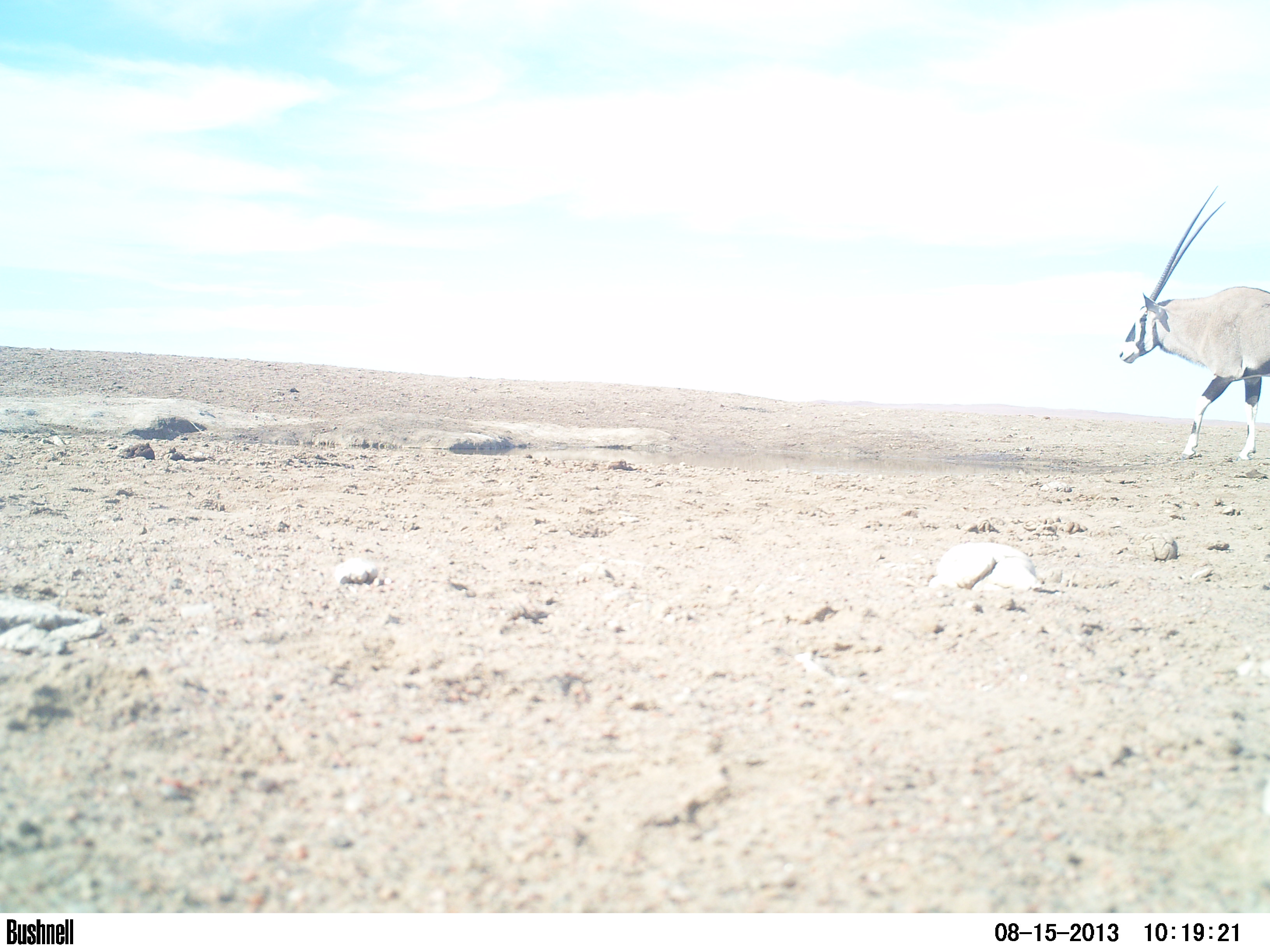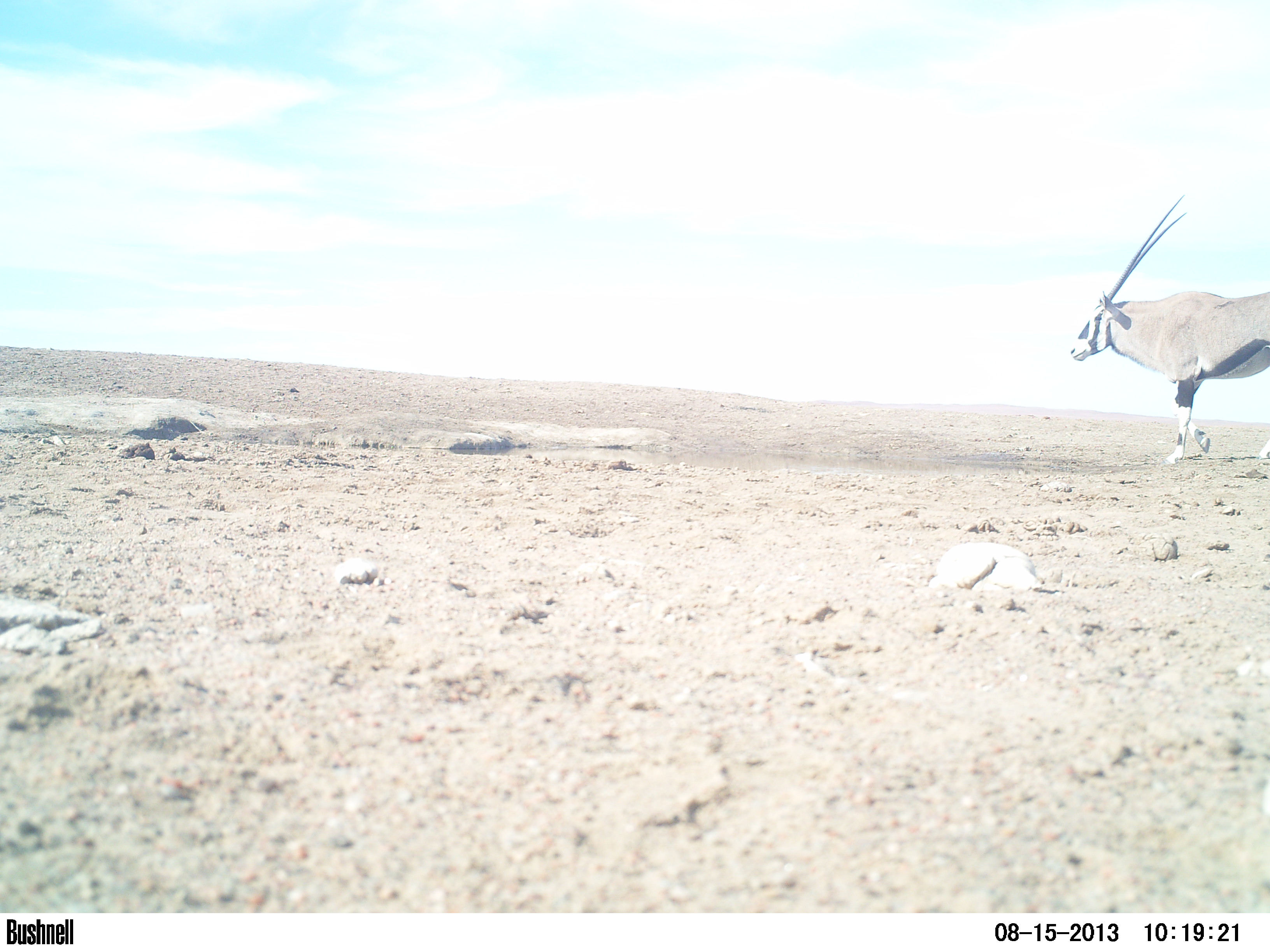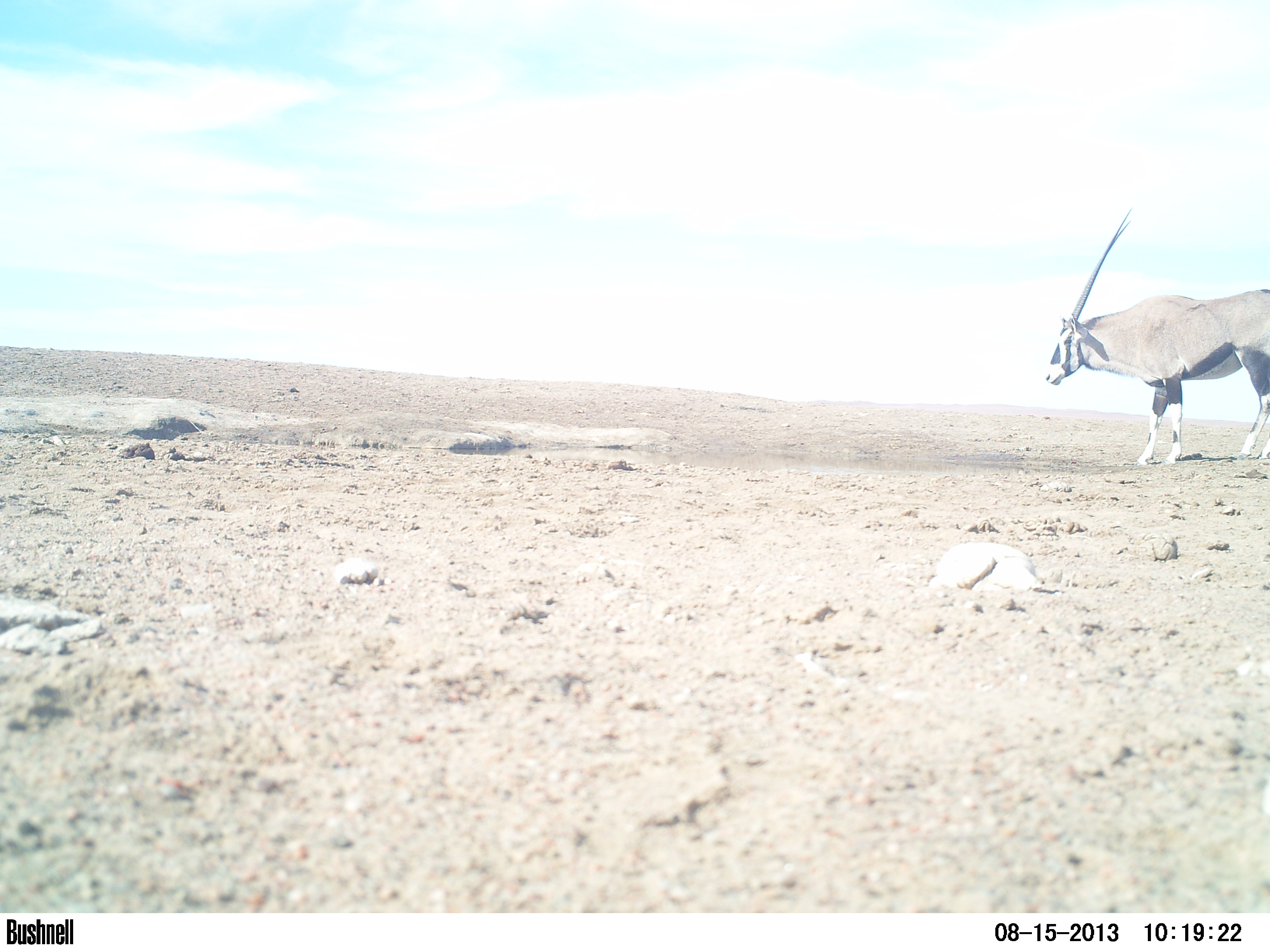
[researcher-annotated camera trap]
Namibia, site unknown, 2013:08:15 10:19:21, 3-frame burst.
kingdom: Animalia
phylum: Chordata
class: Mammalia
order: Artiodactyla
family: Bovidae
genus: Oryx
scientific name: Oryx gazella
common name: gemsbok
Oryx gazella (gemsbok).